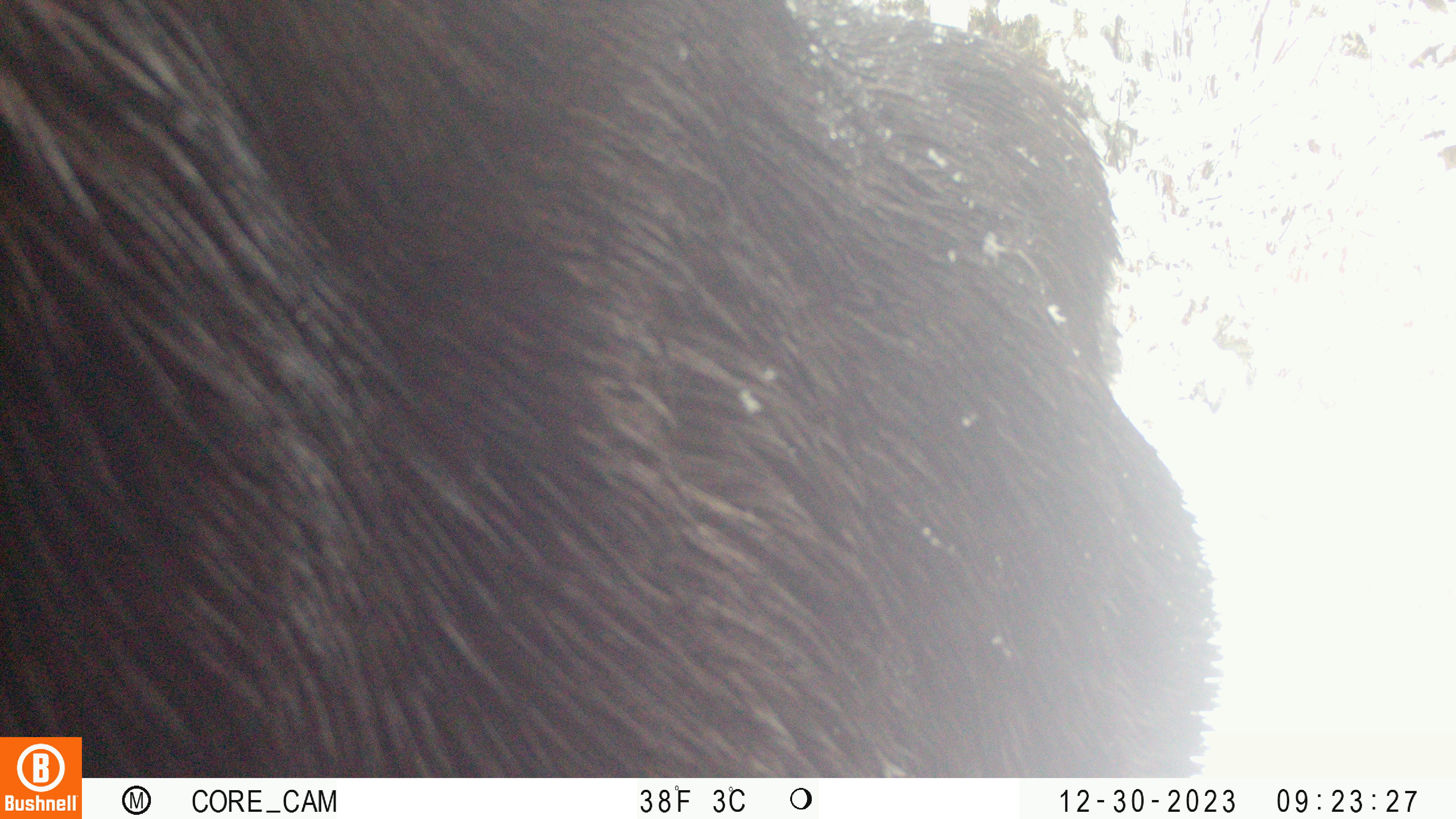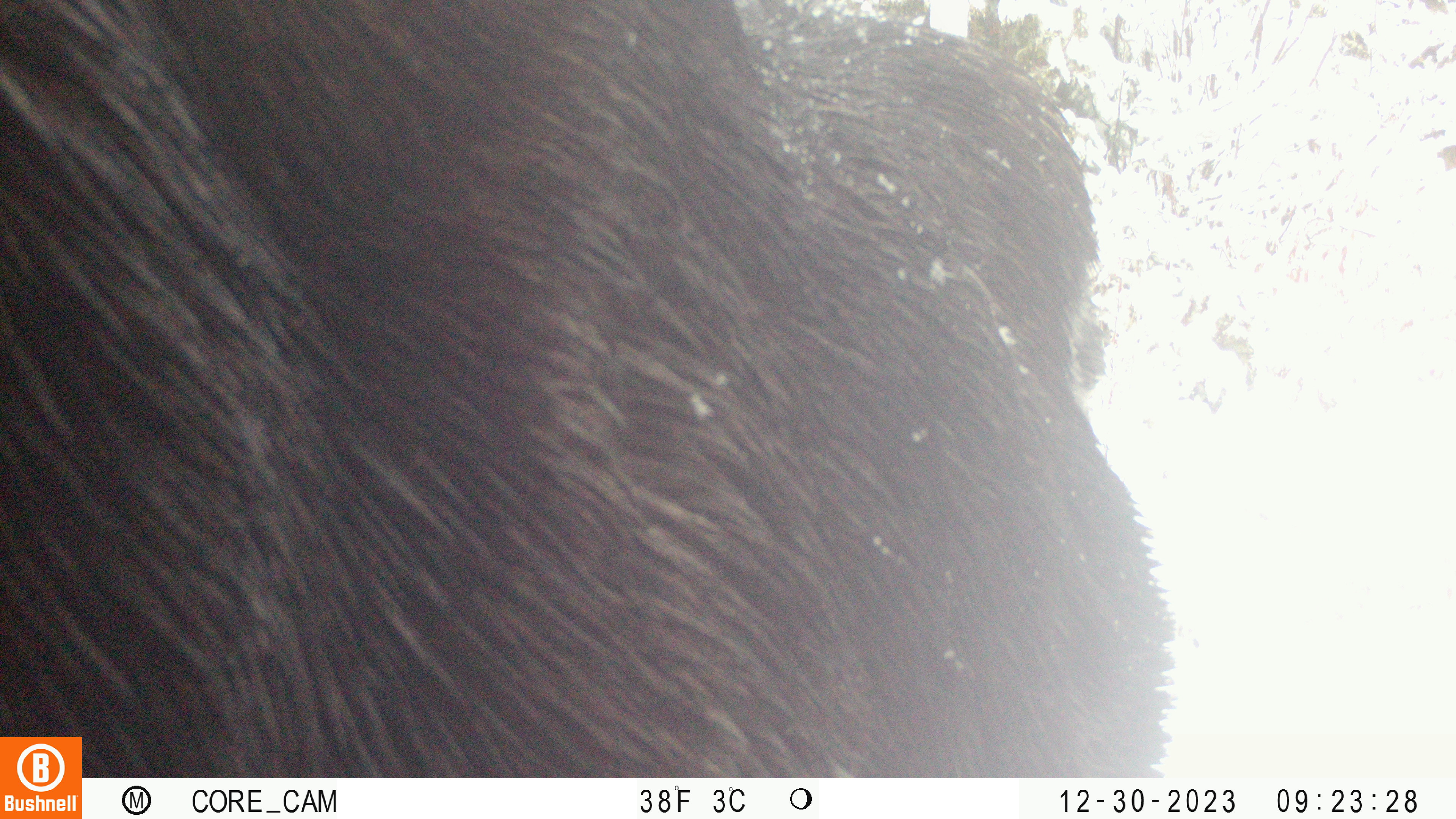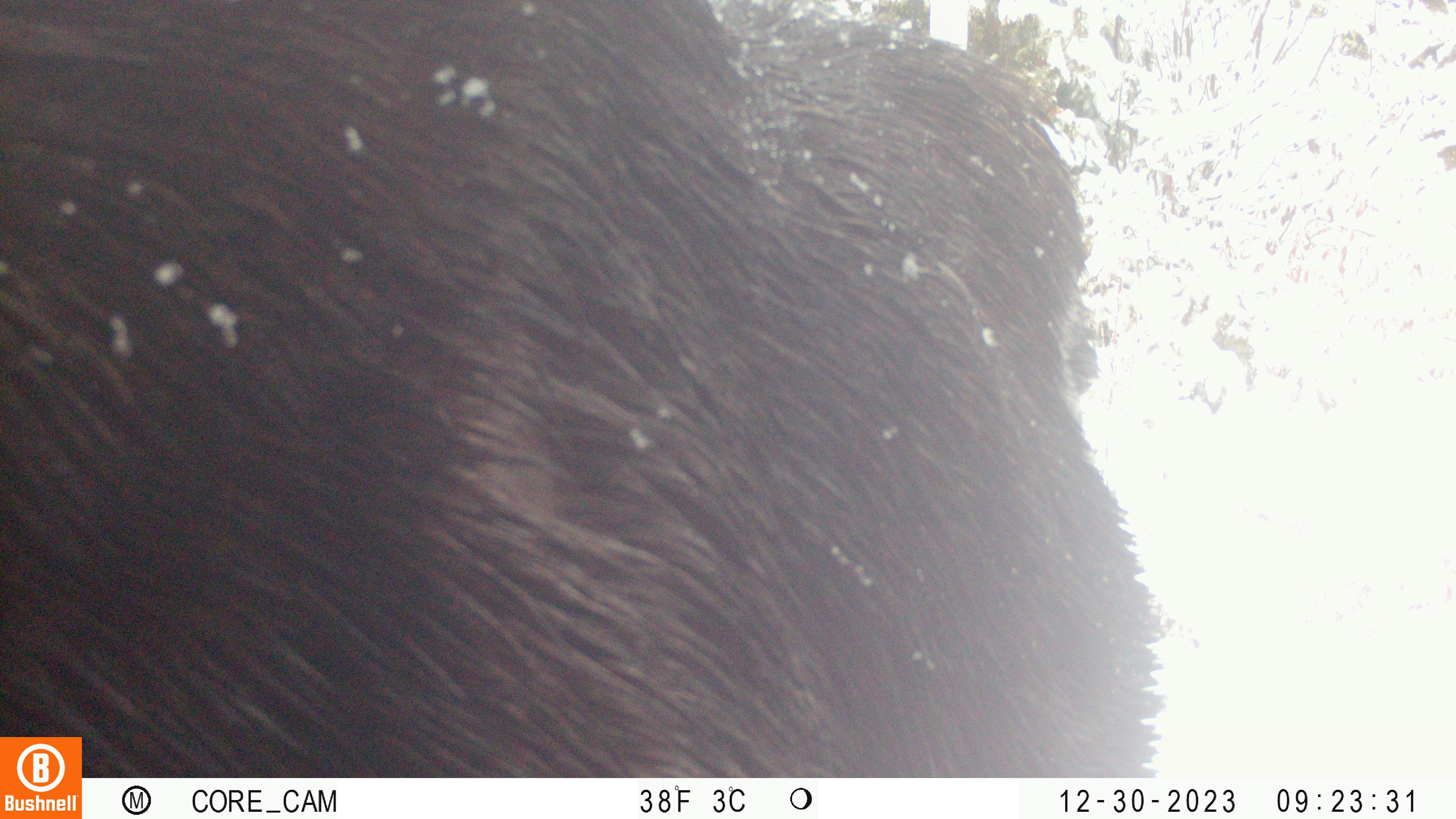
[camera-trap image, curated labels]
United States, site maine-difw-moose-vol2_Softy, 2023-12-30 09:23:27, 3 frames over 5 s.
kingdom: Animalia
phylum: Chordata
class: Mammalia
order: Artiodactyla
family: Cervidae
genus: Alces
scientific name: Alces alces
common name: moose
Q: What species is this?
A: Moose (Alces alces).